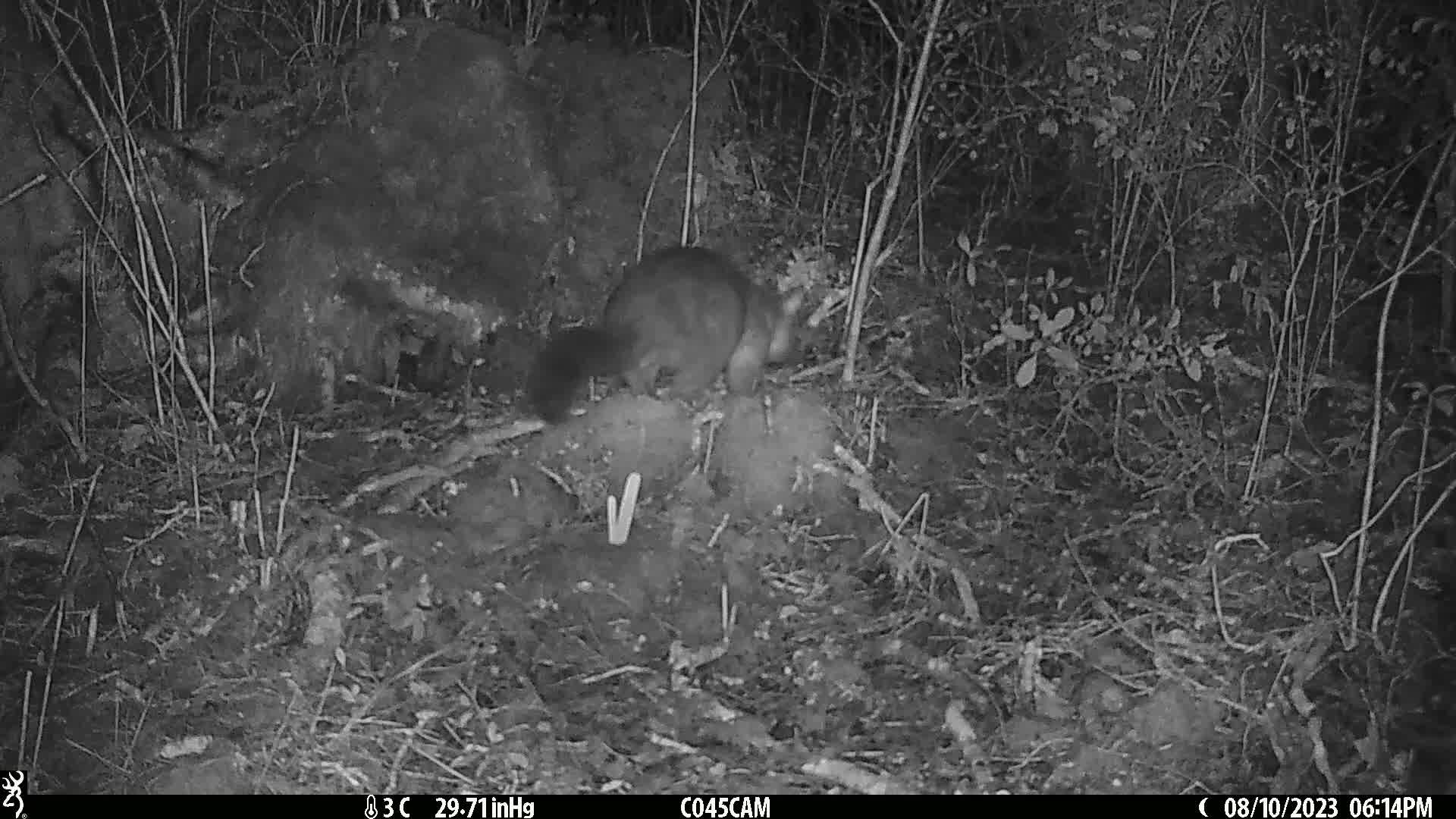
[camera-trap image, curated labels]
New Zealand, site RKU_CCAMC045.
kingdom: Animalia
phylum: Chordata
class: Mammalia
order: Diprotodontia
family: Phalangeridae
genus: Trichosurus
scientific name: Trichosurus vulpecula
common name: common brushtail possum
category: possum